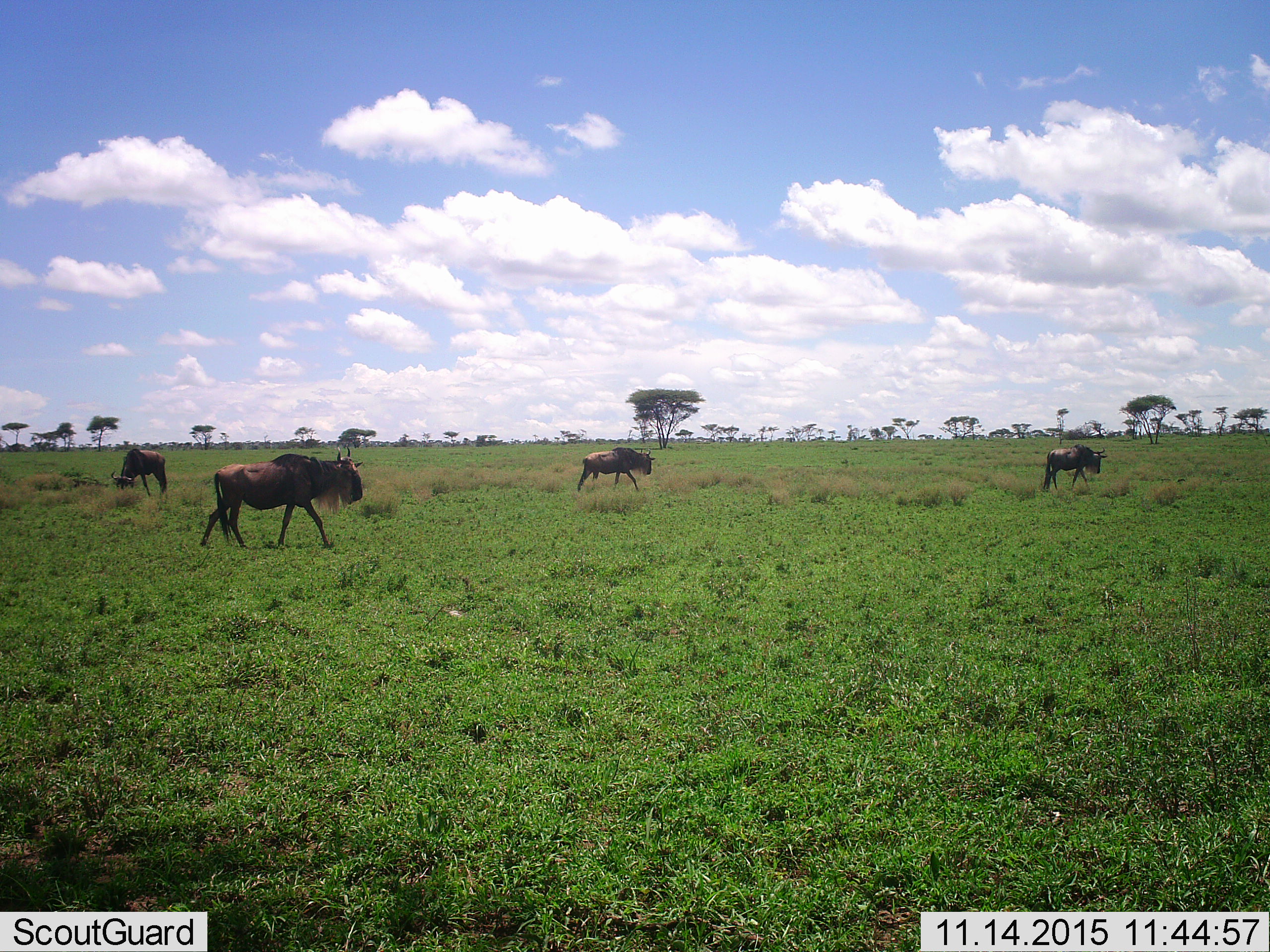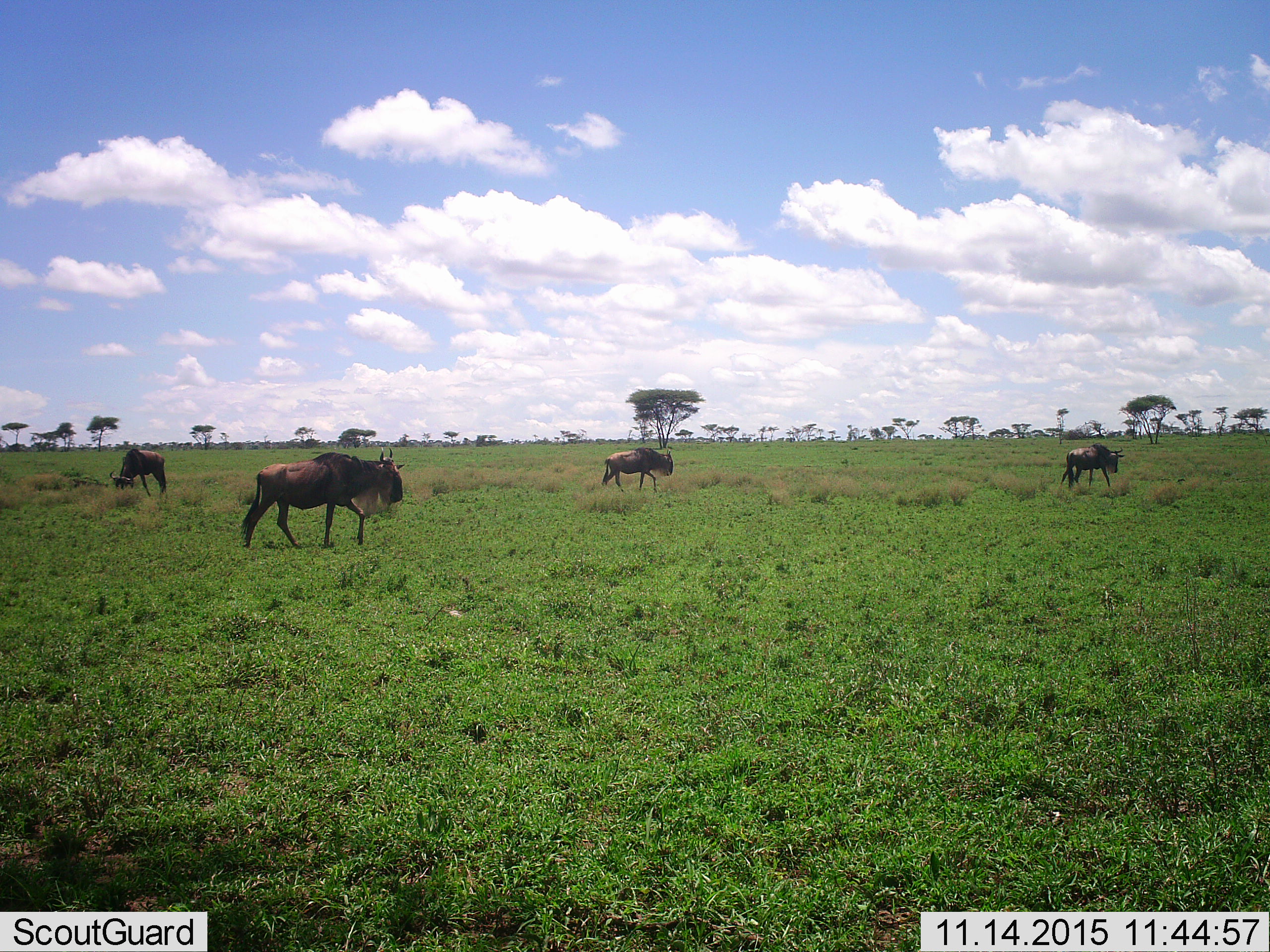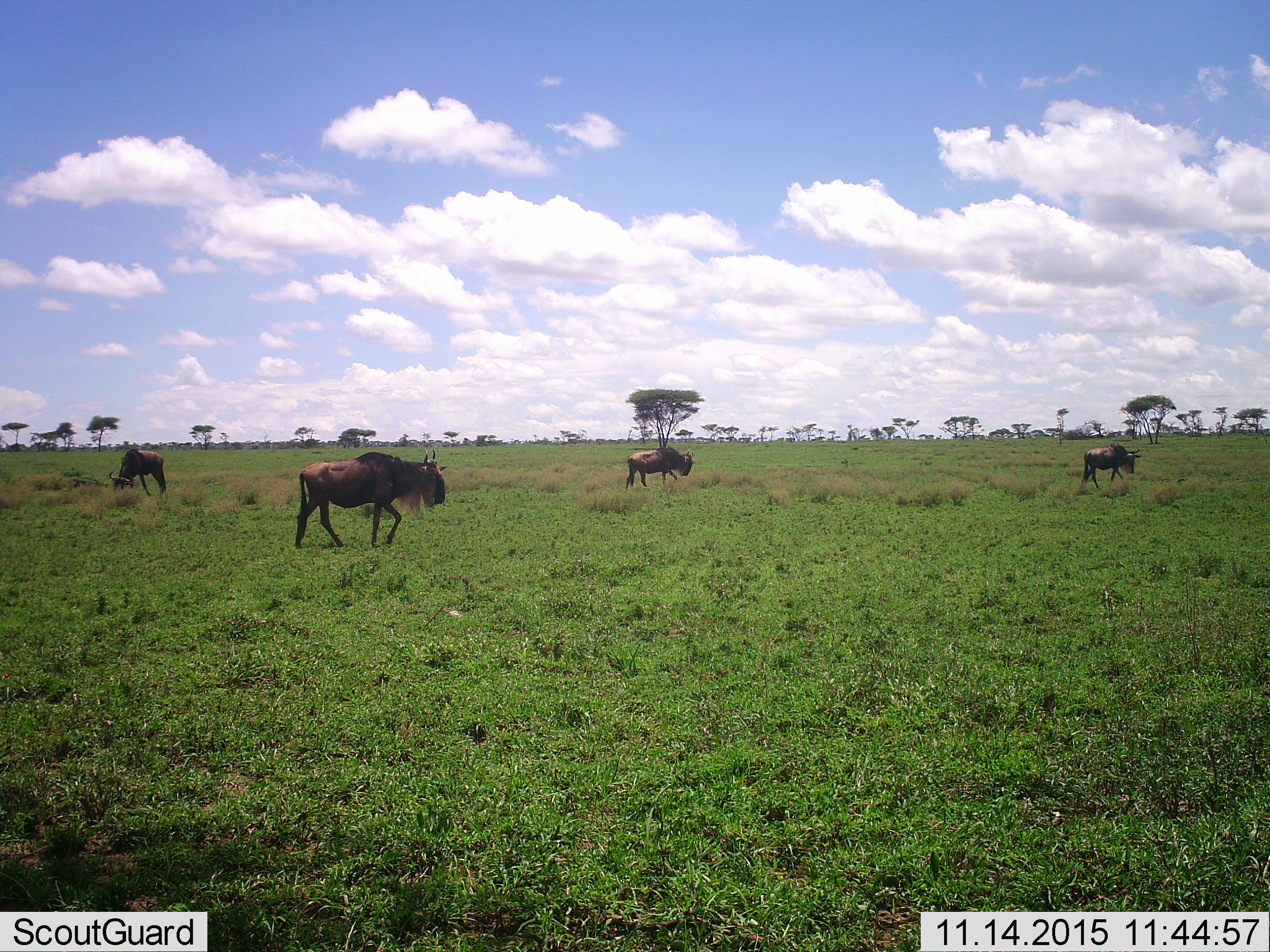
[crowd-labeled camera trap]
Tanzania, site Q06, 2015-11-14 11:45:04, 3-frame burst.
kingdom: Animalia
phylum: Chordata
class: Mammalia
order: Artiodactyla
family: Bovidae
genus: Connochaetes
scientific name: Connochaetes taurinus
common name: blue wildebeest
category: wildebeest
Wildebeest (blue wildebeest) (Connochaetes taurinus), count 4. Behavior (volunteer vote fractions): standing 0%, resting 0%, moving 100%, interacting 0%. Young present (vote fraction): 0%. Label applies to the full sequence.